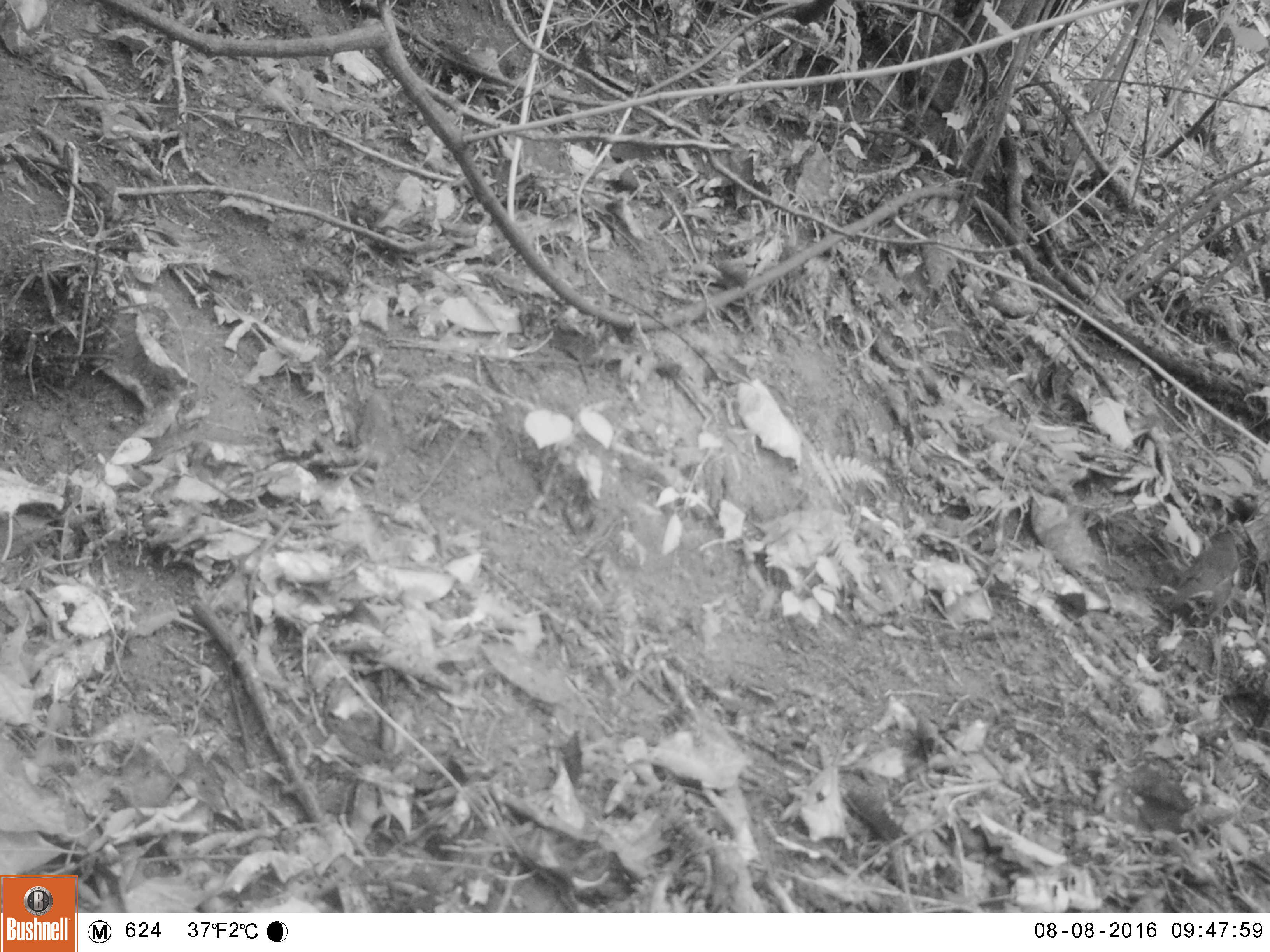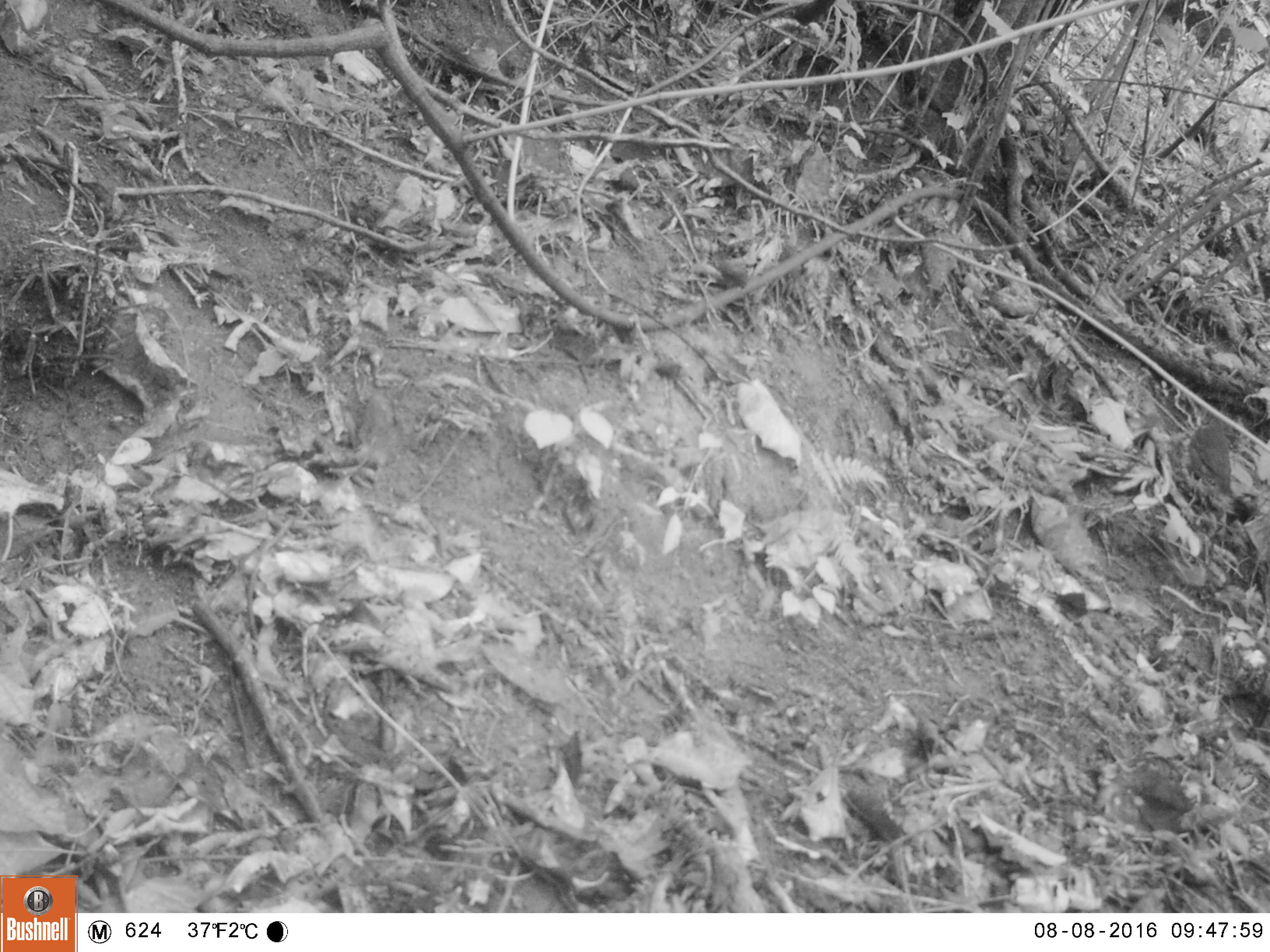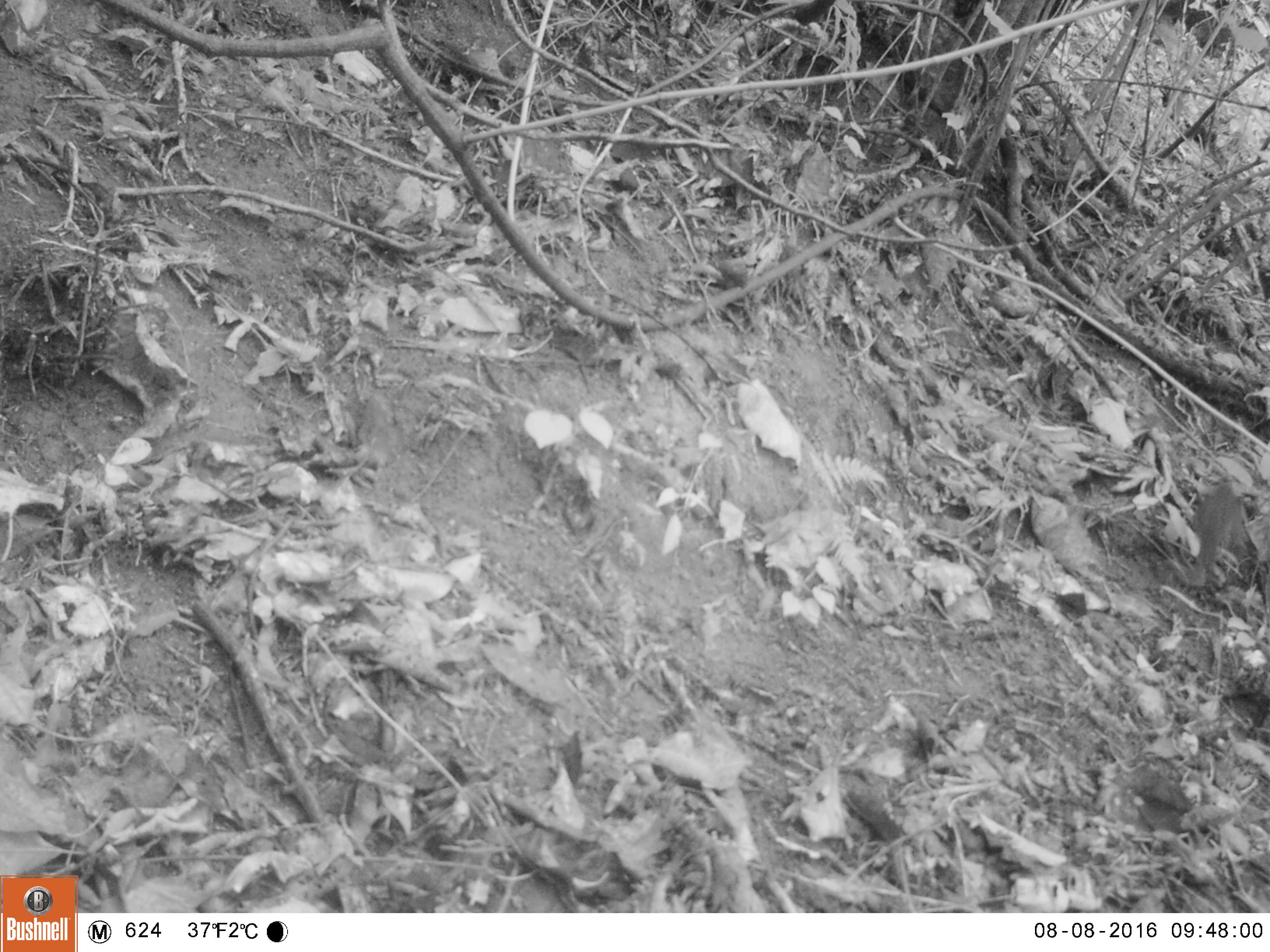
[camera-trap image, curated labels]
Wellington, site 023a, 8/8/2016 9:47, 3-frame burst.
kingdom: Animalia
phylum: Chordata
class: Aves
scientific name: Aves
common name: bird